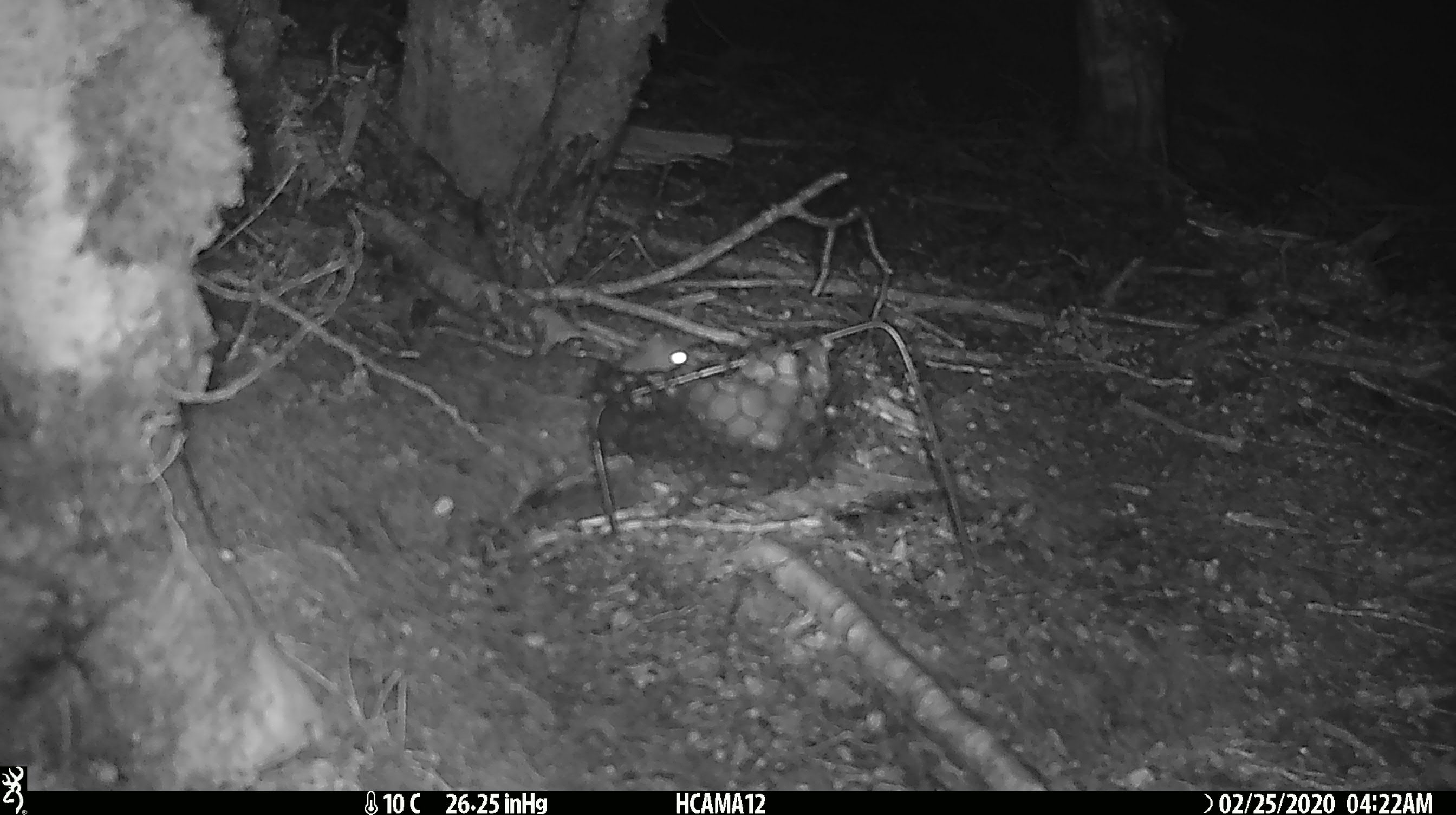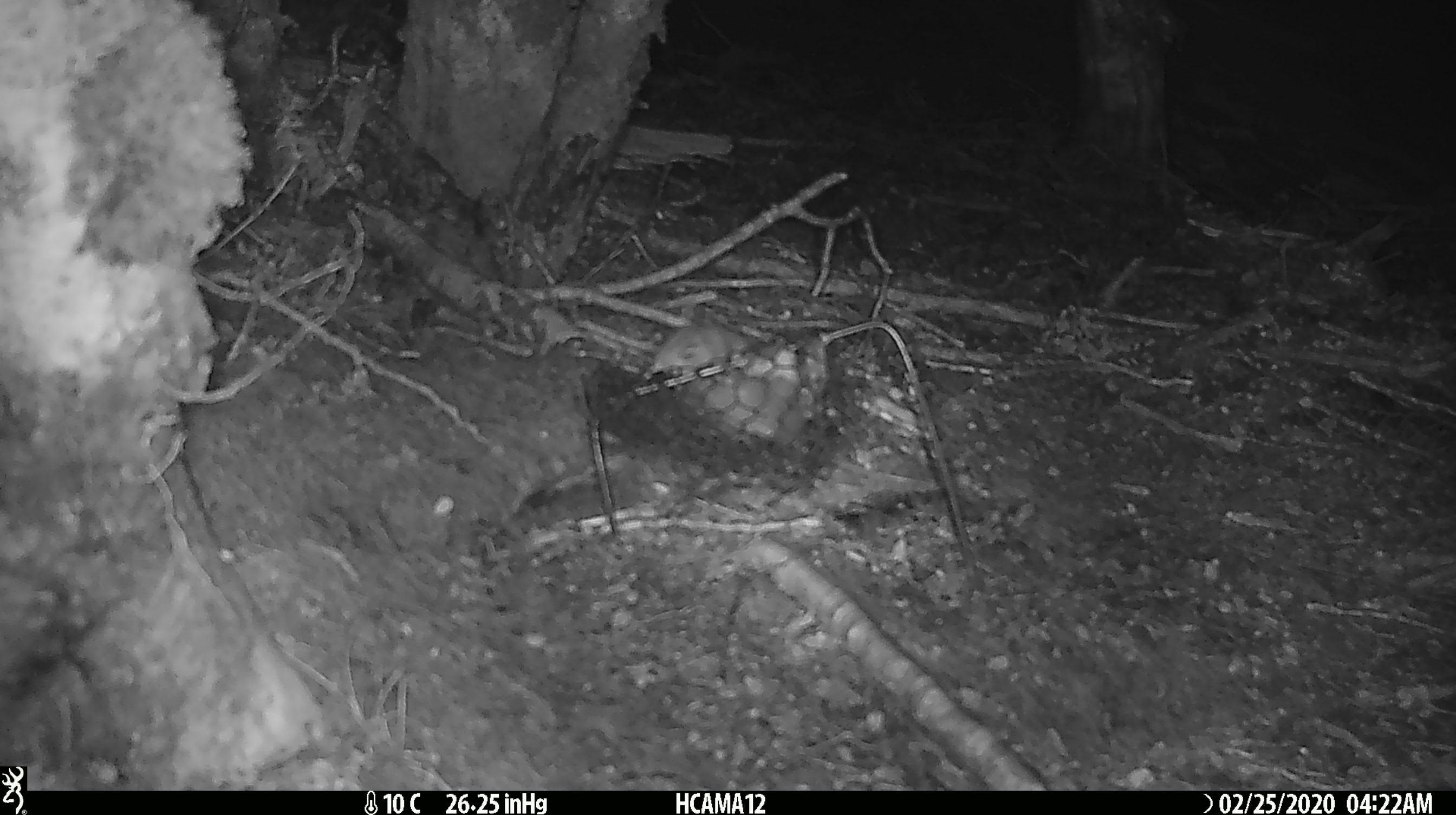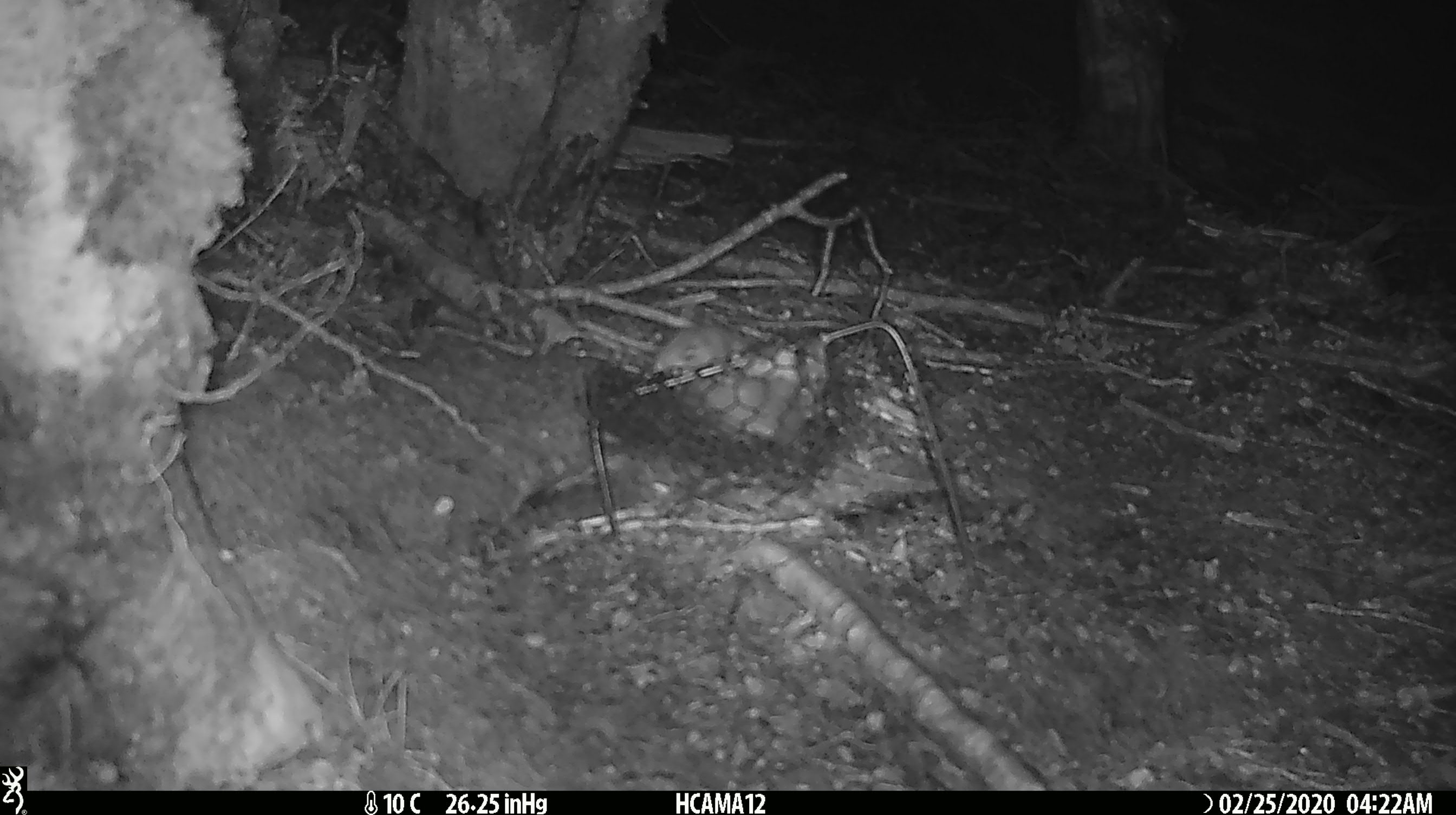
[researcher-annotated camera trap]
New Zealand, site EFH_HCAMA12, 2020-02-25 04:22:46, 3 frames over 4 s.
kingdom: Animalia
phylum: Chordata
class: Mammalia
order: Rodentia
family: Muridae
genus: Mus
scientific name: Mus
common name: mouse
Mouse (Mus).